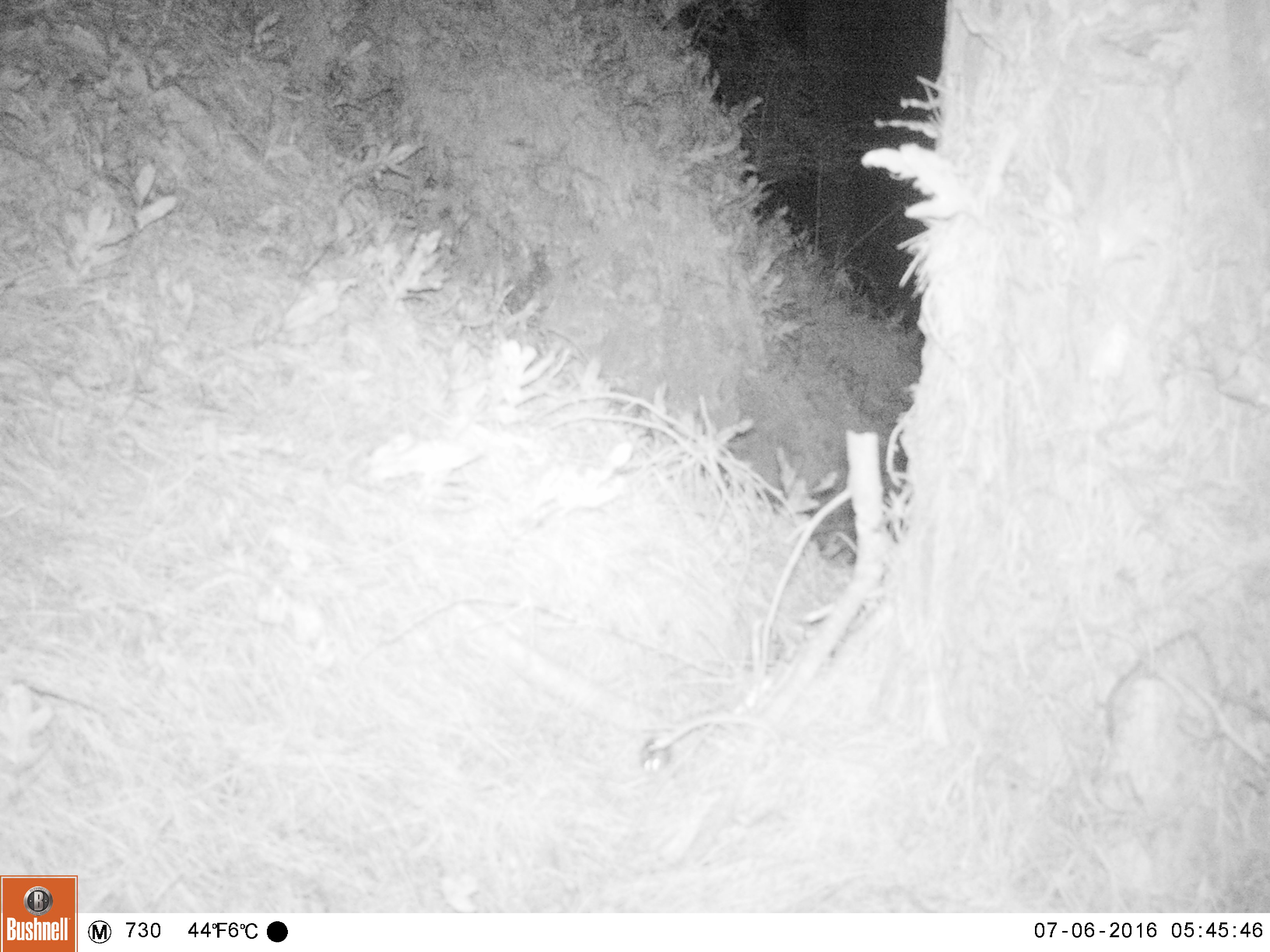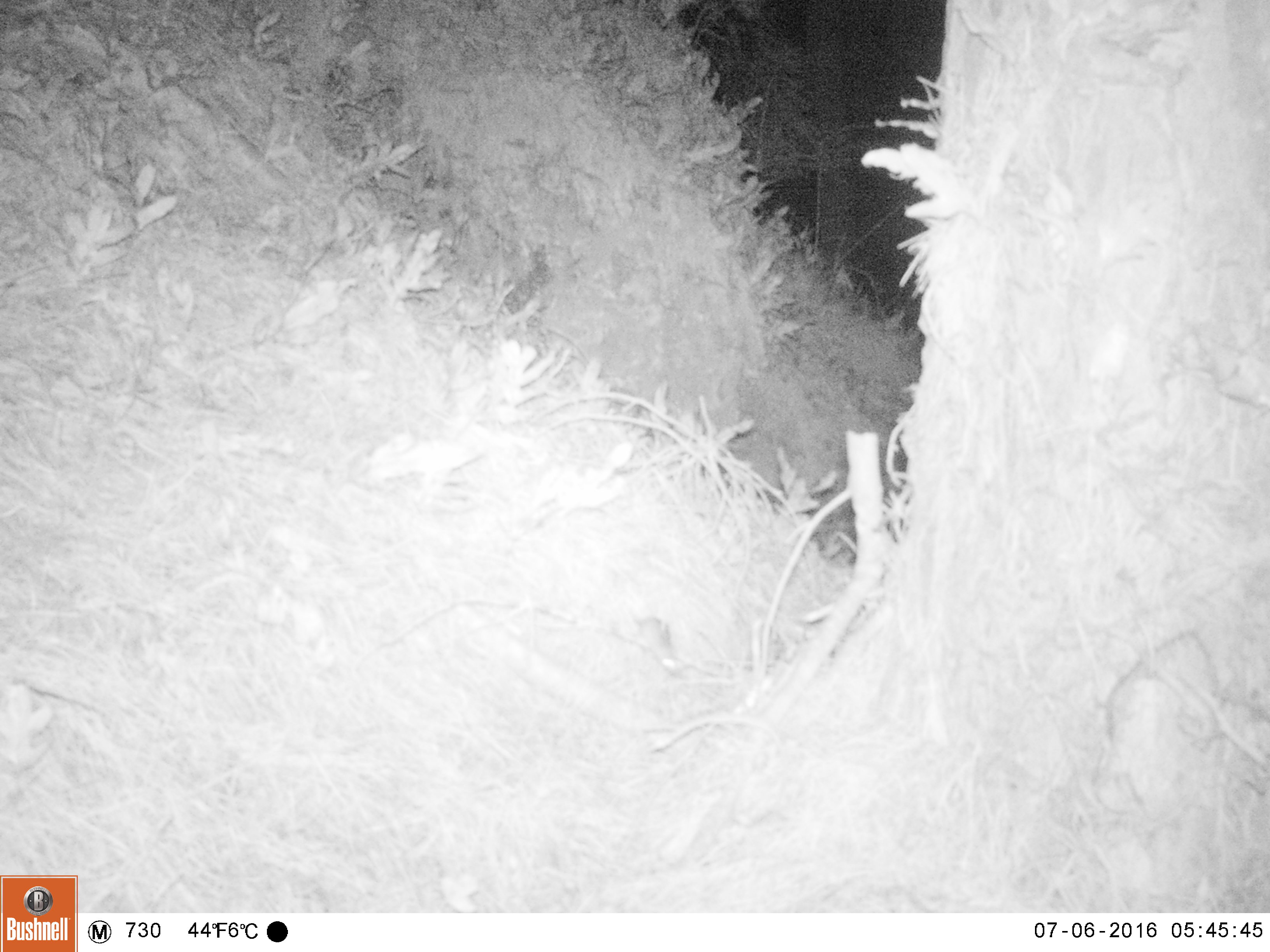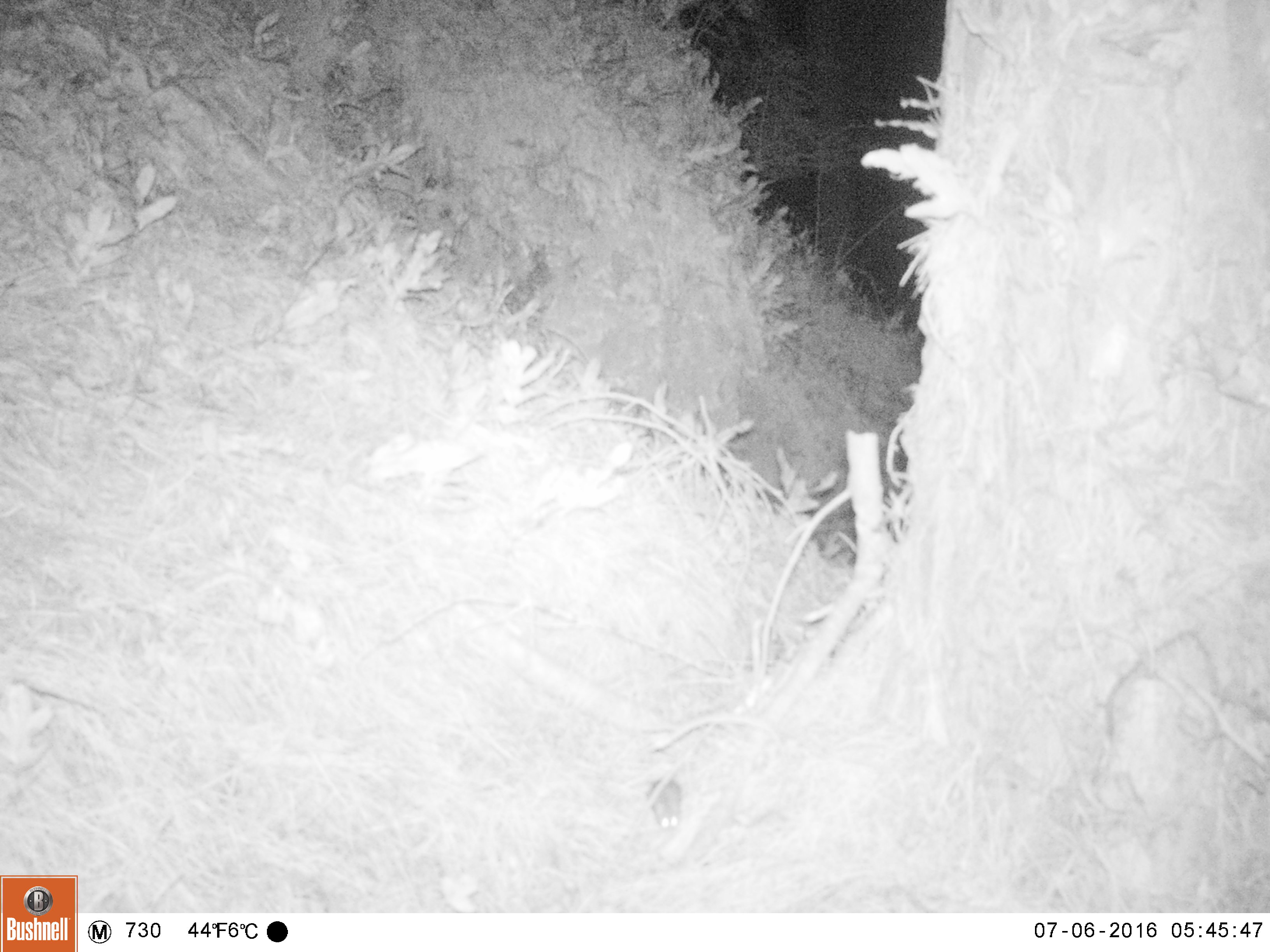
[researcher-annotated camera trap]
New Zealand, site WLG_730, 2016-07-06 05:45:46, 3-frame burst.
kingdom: Animalia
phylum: Chordata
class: Mammalia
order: Rodentia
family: Muridae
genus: Mus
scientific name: Mus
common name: mouse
Mouse (Mus).